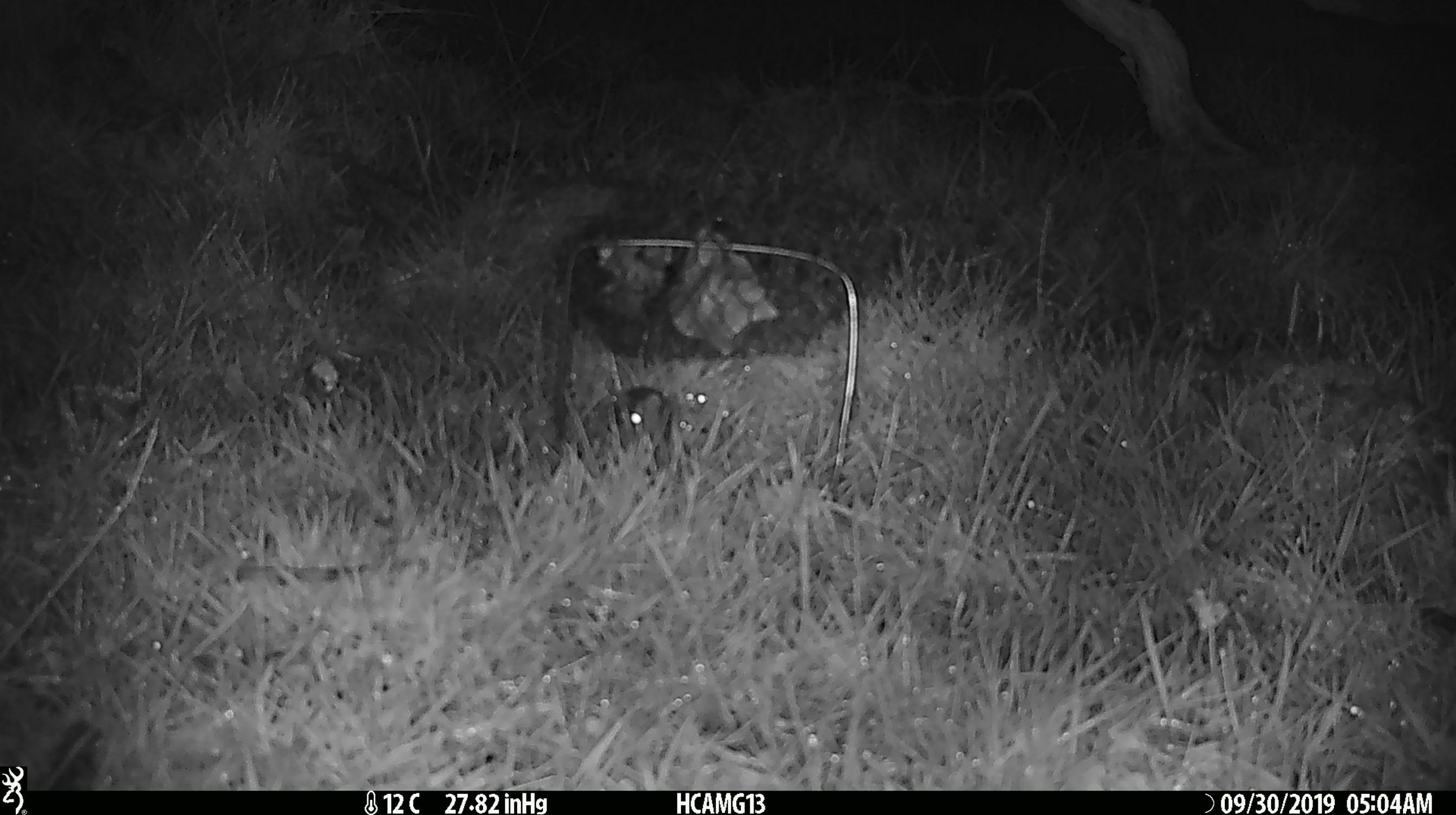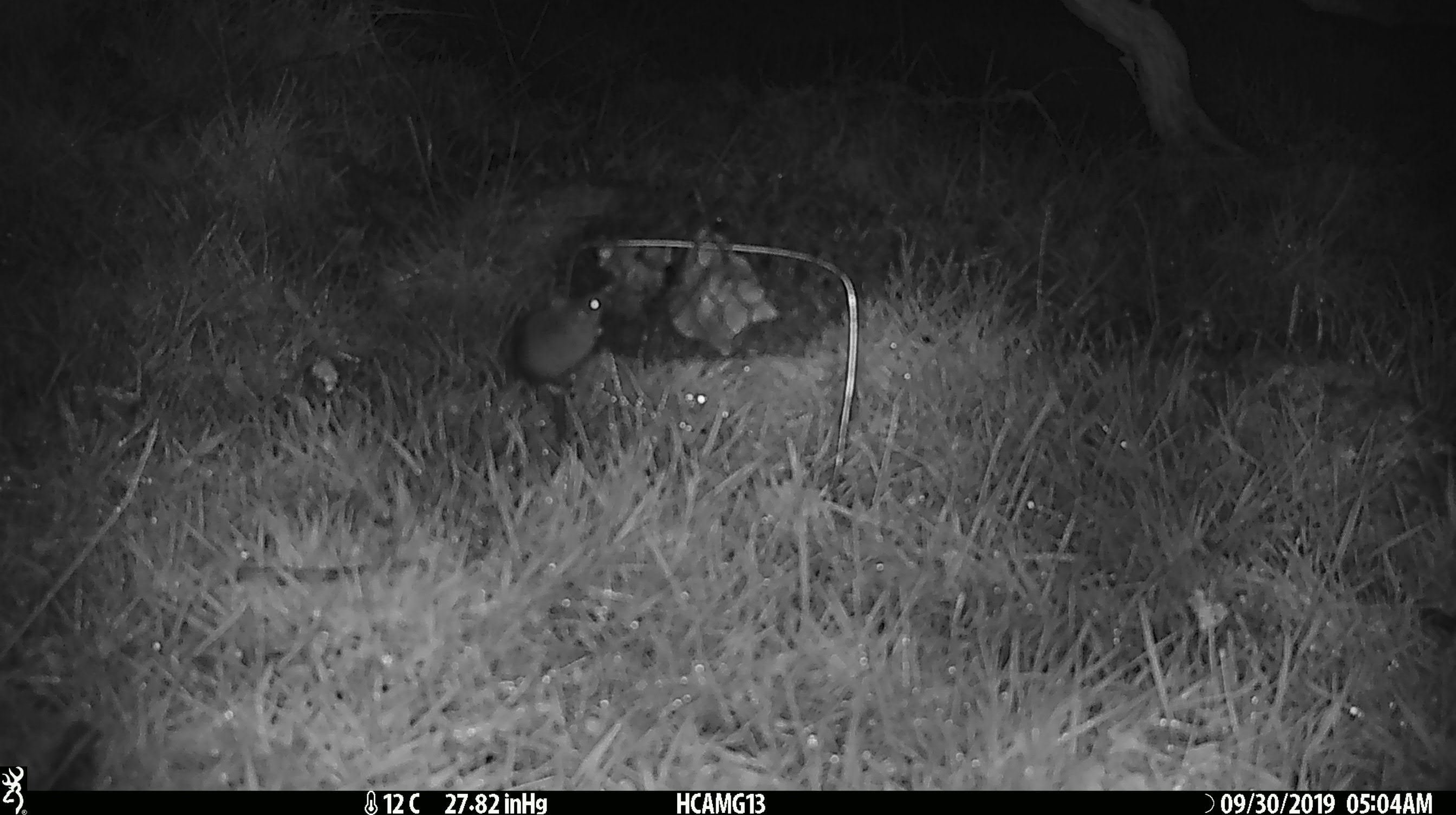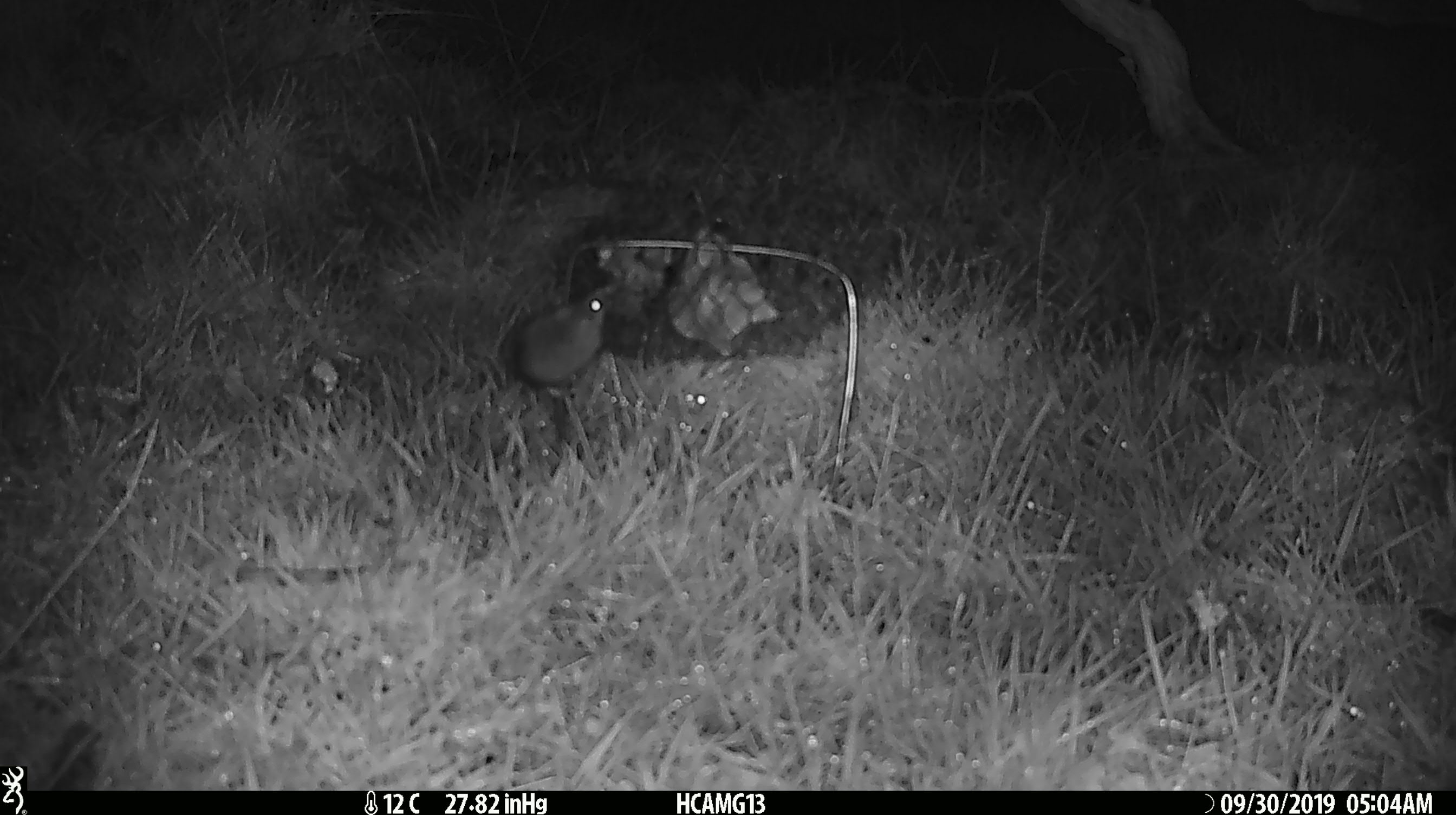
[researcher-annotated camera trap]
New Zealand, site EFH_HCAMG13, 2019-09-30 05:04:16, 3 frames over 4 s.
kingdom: Animalia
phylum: Chordata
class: Mammalia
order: Rodentia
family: Muridae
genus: Mus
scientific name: Mus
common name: mouse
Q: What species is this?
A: Mouse (Mus).